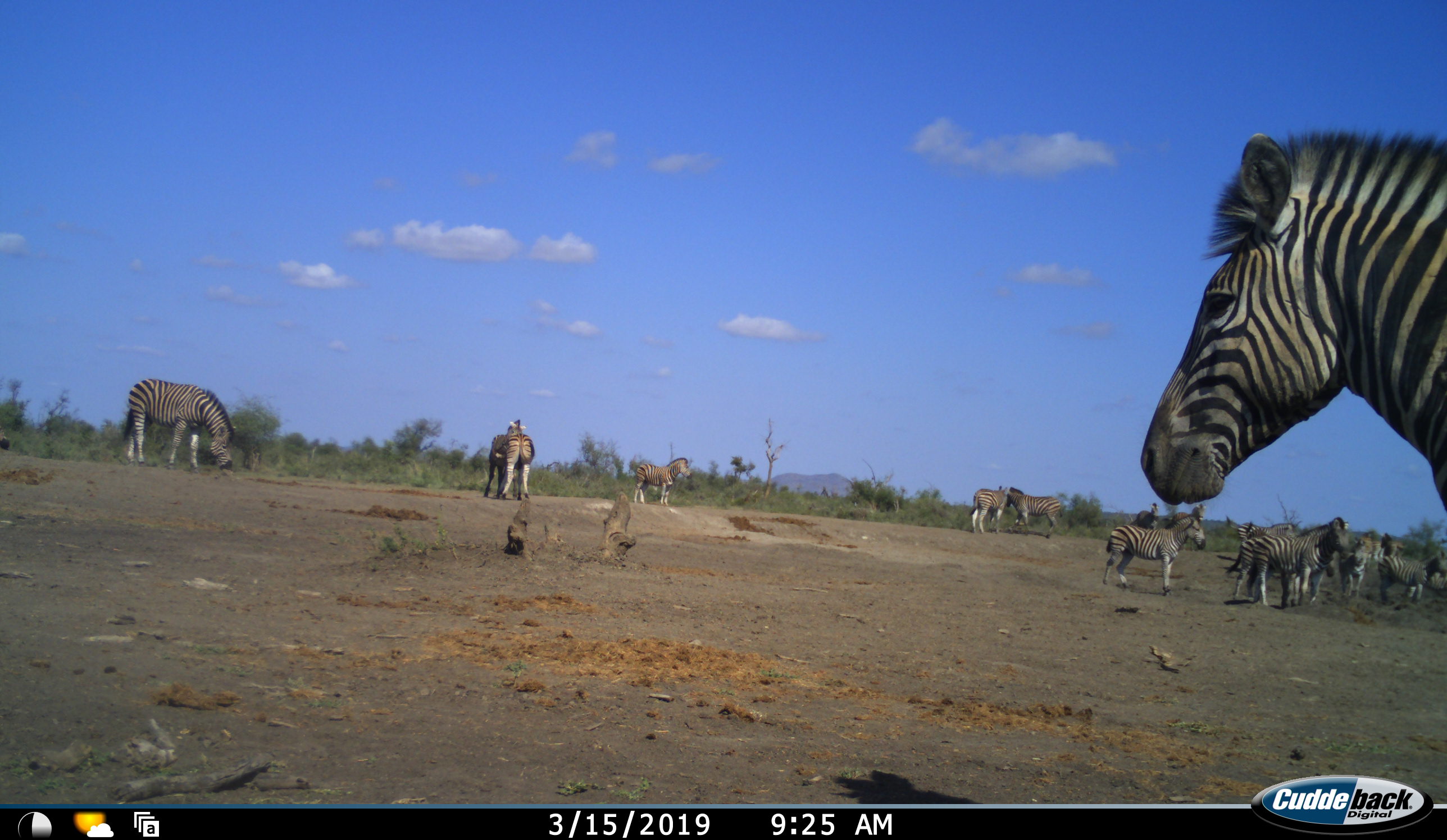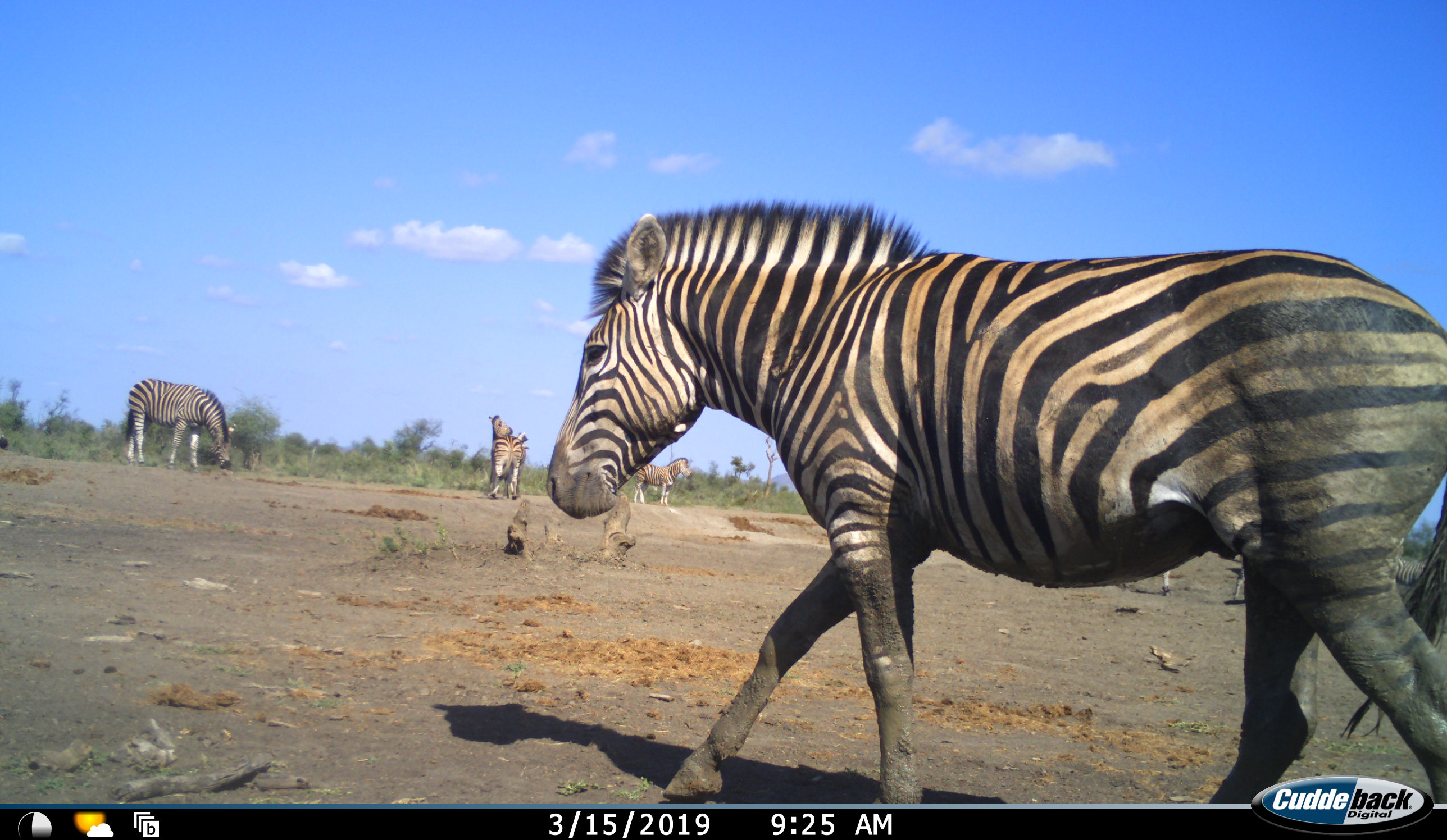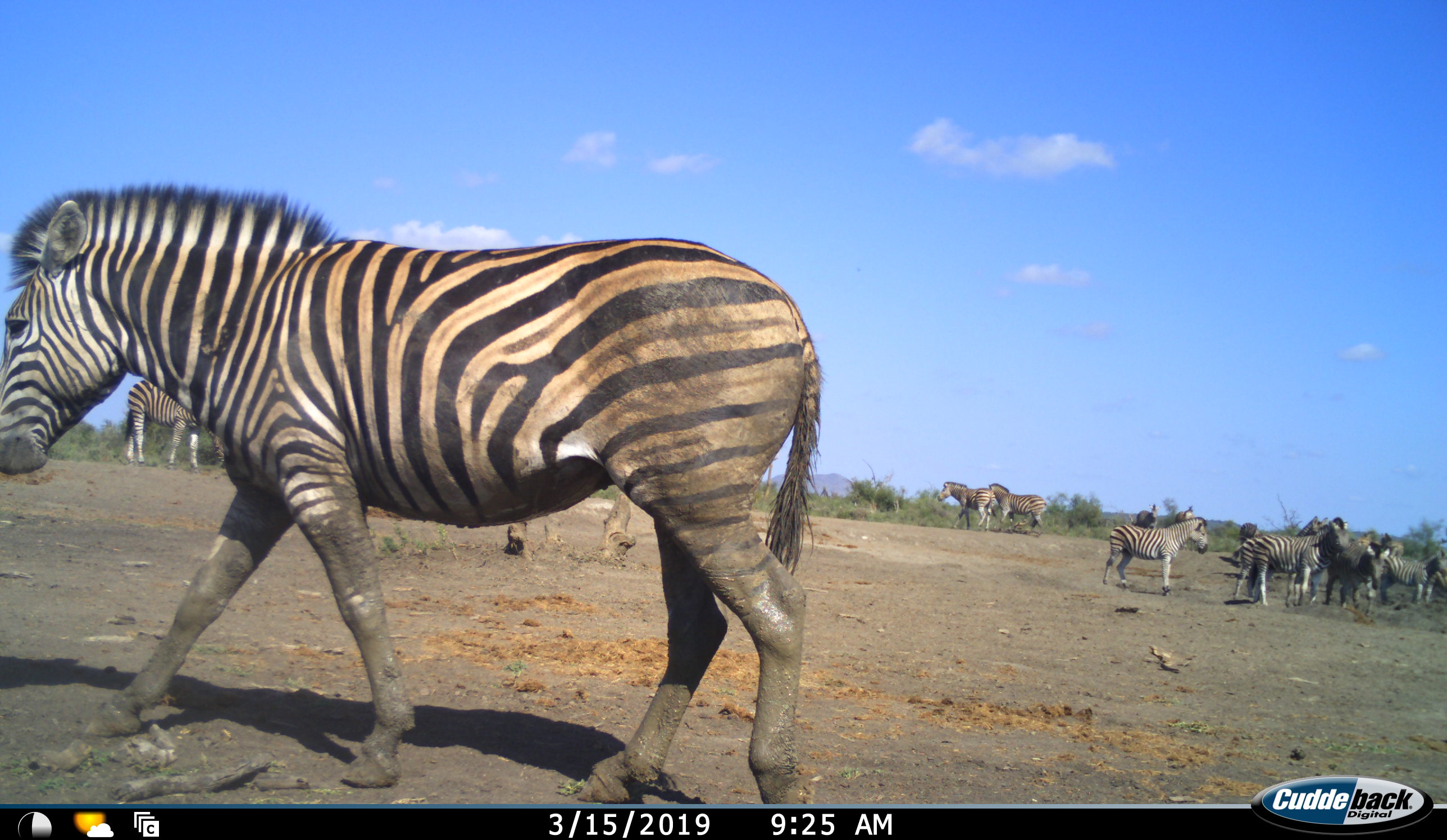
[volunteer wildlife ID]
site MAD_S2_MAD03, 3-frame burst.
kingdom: Animalia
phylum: Chordata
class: Mammalia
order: Perissodactyla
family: Equidae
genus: Equus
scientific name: Equus quagga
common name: plains zebra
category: zebraplains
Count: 11-50.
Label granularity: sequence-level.